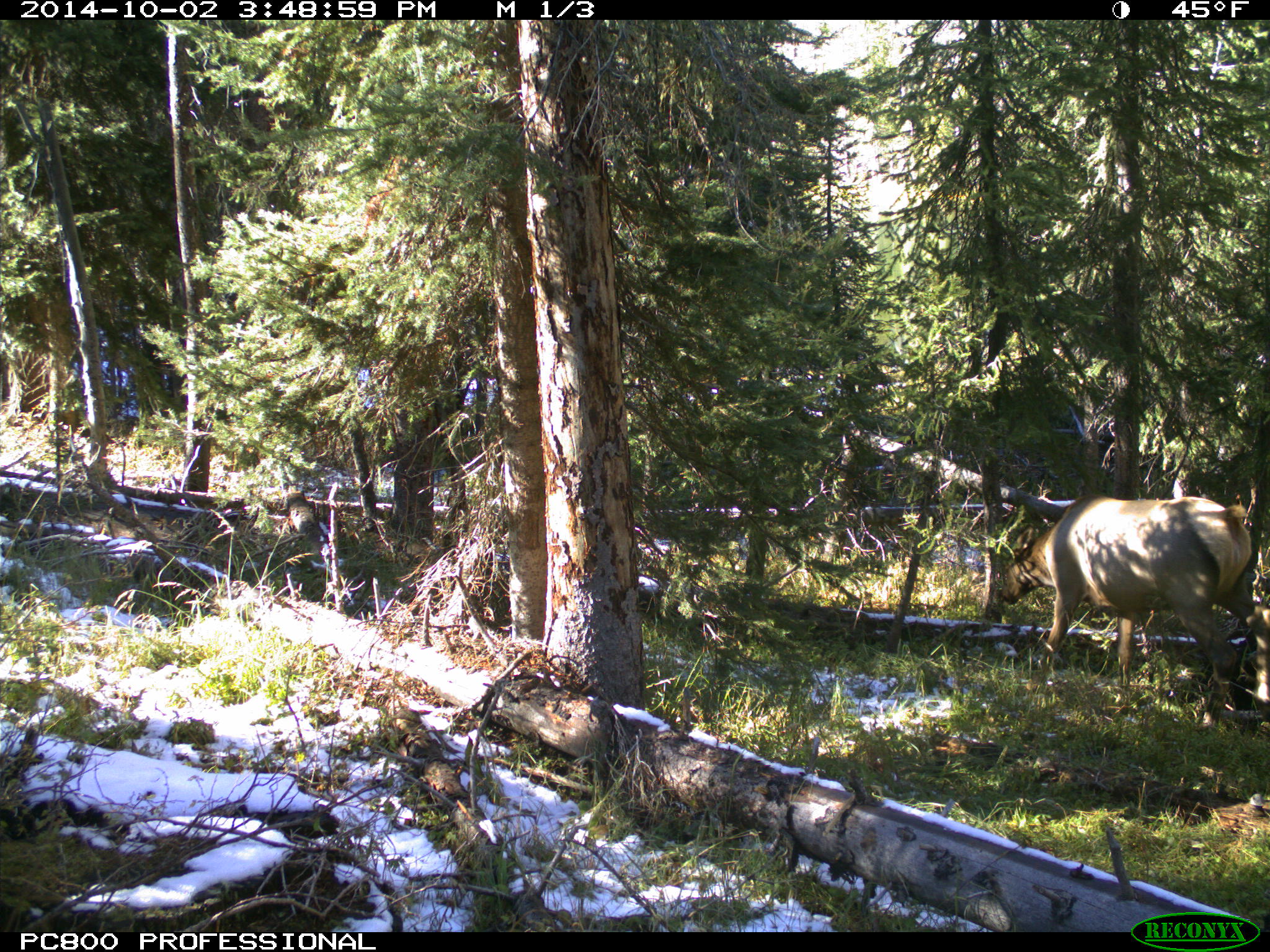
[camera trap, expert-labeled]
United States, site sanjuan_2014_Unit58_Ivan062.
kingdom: Animalia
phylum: Chordata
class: Mammalia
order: Artiodactyla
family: Cervidae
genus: Cervus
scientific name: Cervus elaphus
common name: red deer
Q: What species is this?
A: Cervus elaphus (red deer).